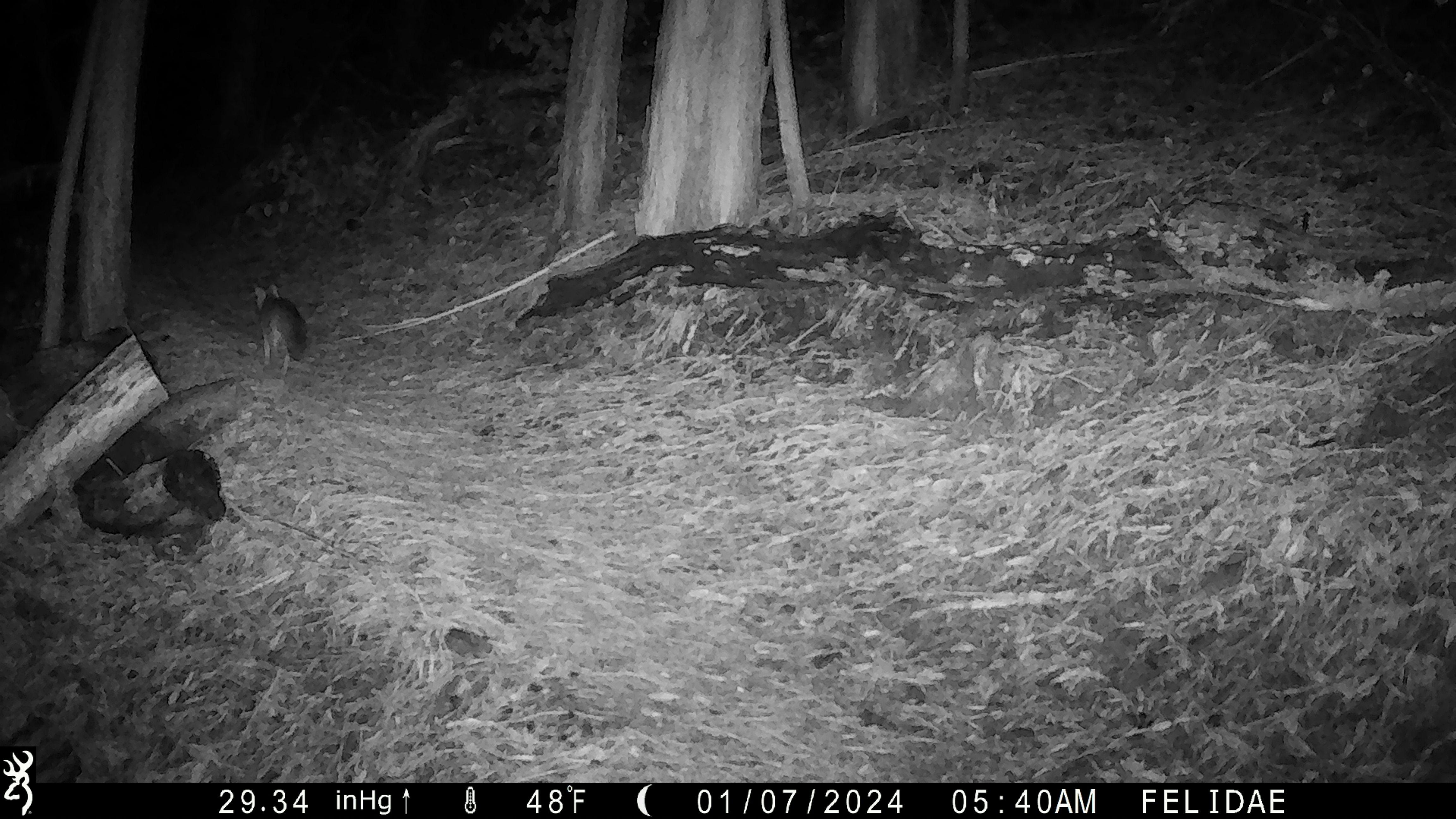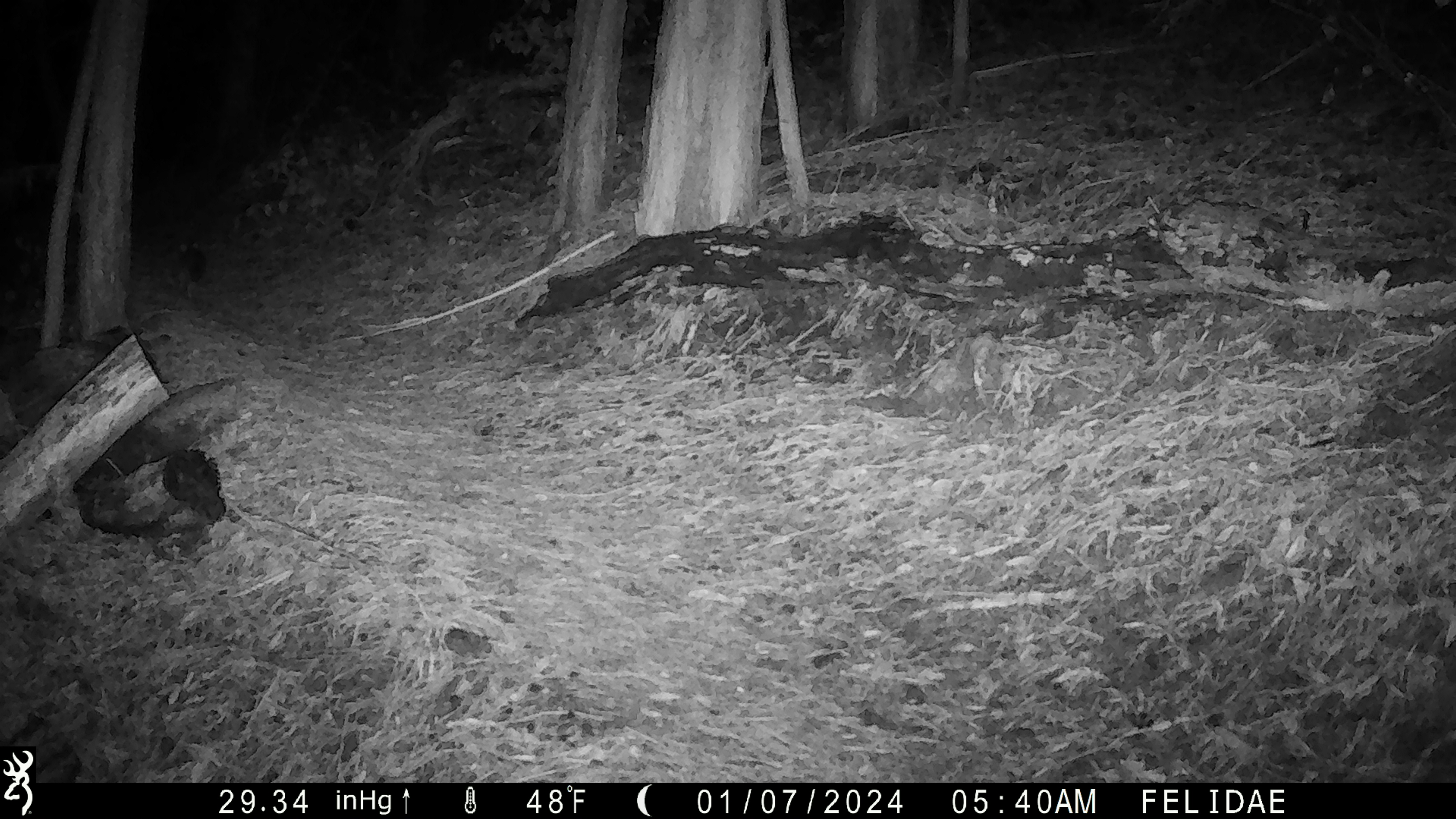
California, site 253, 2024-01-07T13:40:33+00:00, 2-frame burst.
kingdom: Animalia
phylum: Chordata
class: Mammalia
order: Carnivora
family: Canidae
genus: Urocyon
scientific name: Urocyon cinereoargenteus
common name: gray fox